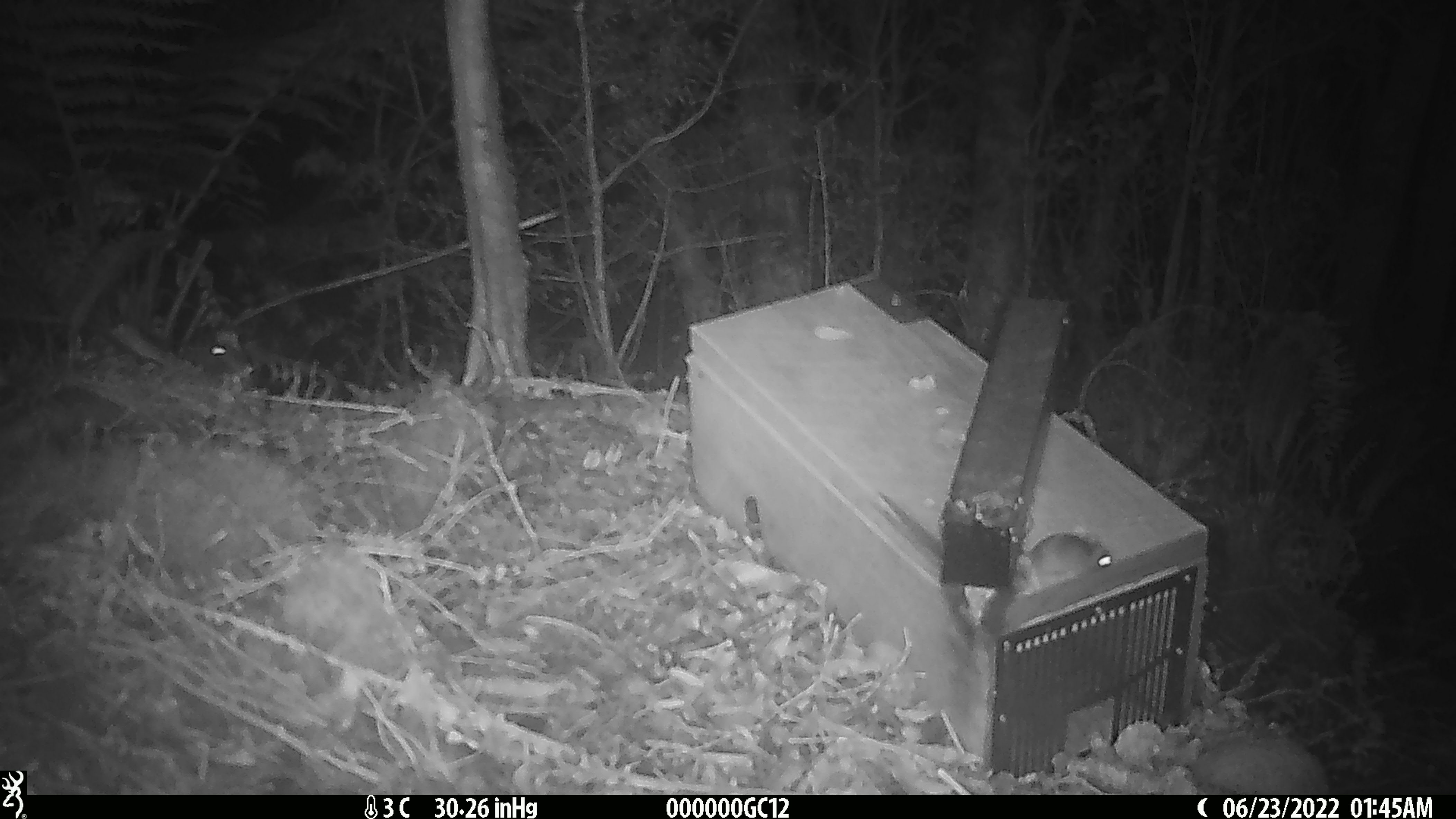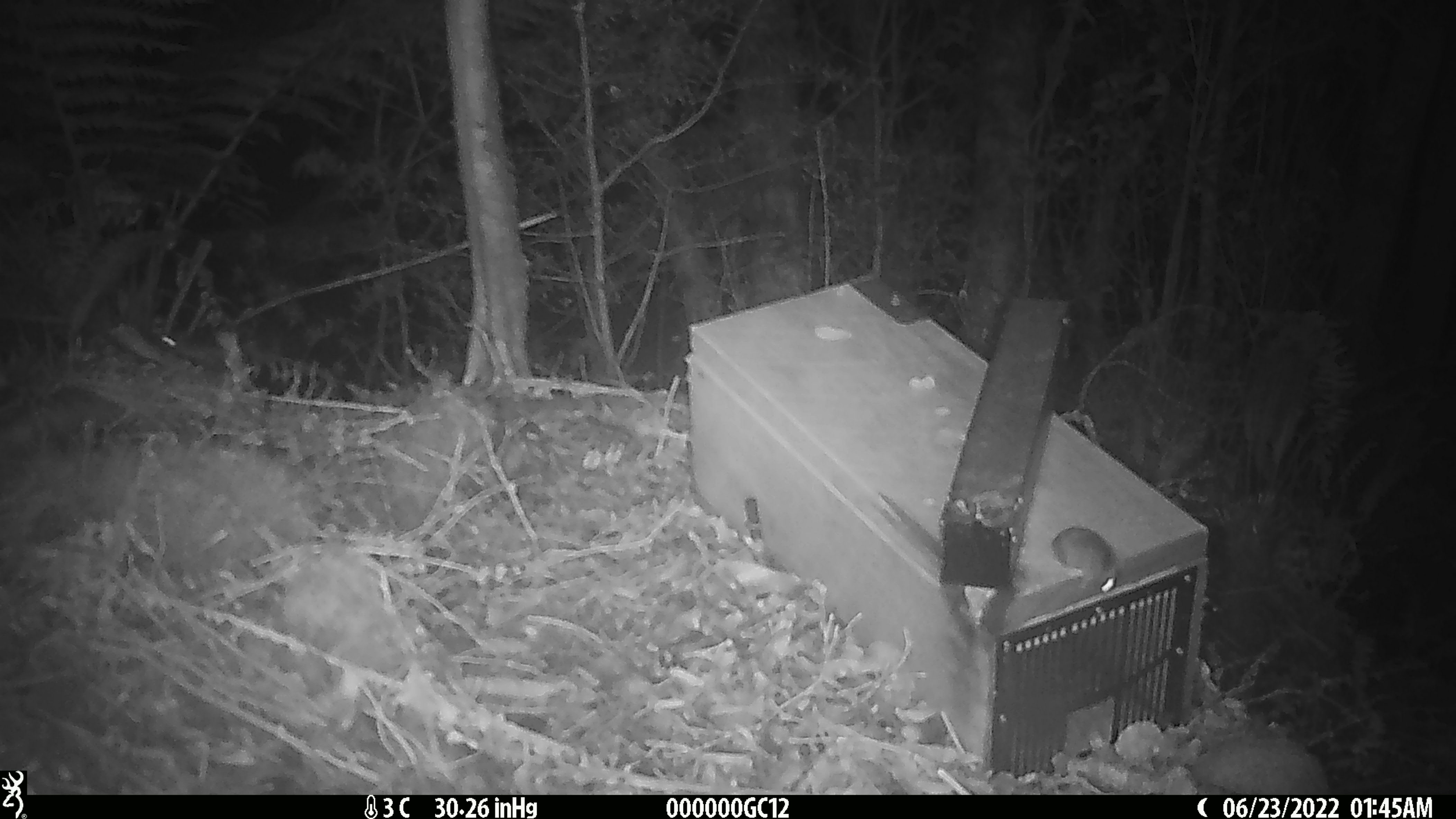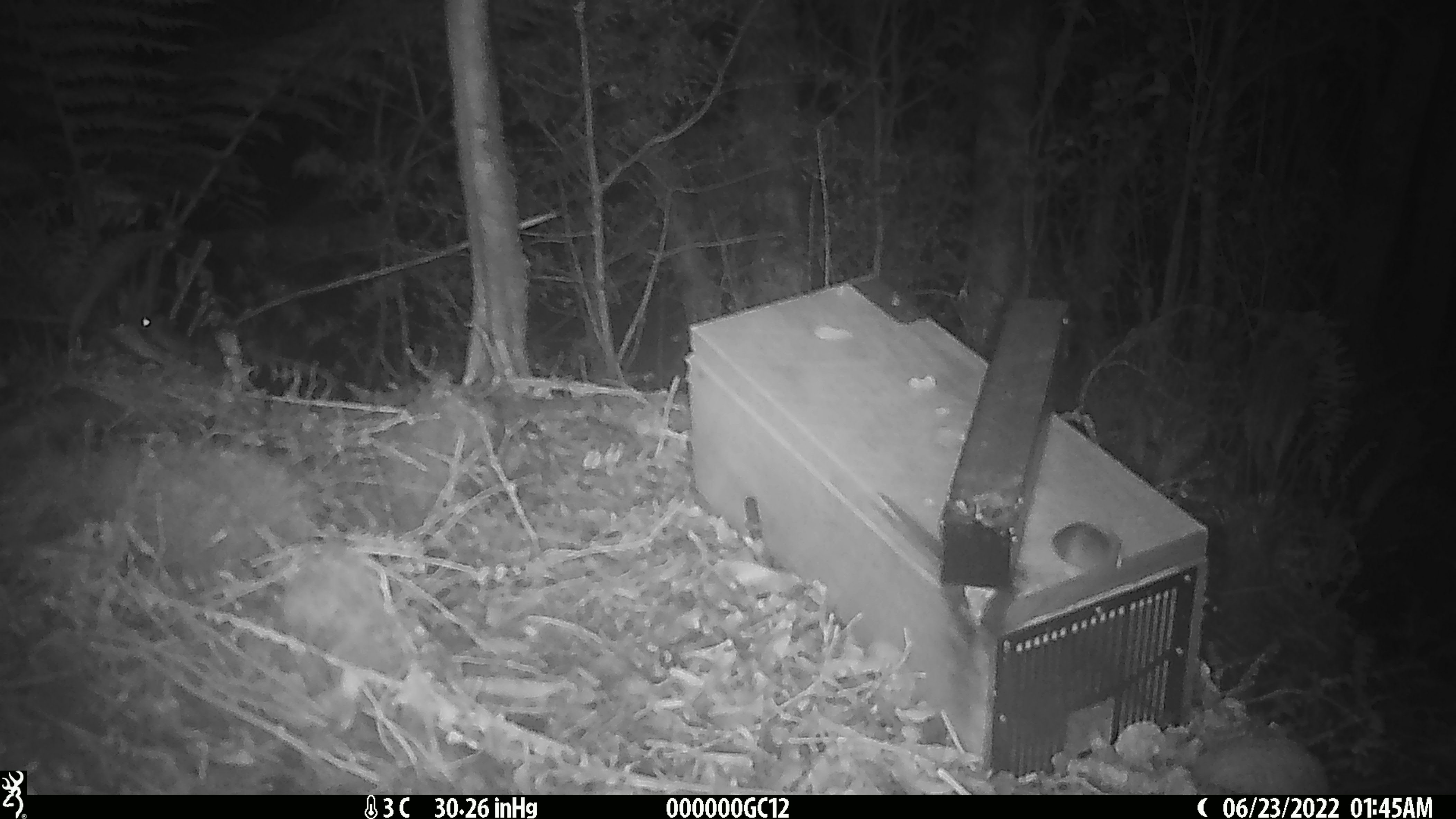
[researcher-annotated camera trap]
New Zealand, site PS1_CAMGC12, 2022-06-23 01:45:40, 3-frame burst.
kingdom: Animalia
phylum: Chordata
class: Mammalia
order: Rodentia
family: Muridae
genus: Mus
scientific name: Mus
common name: mouse